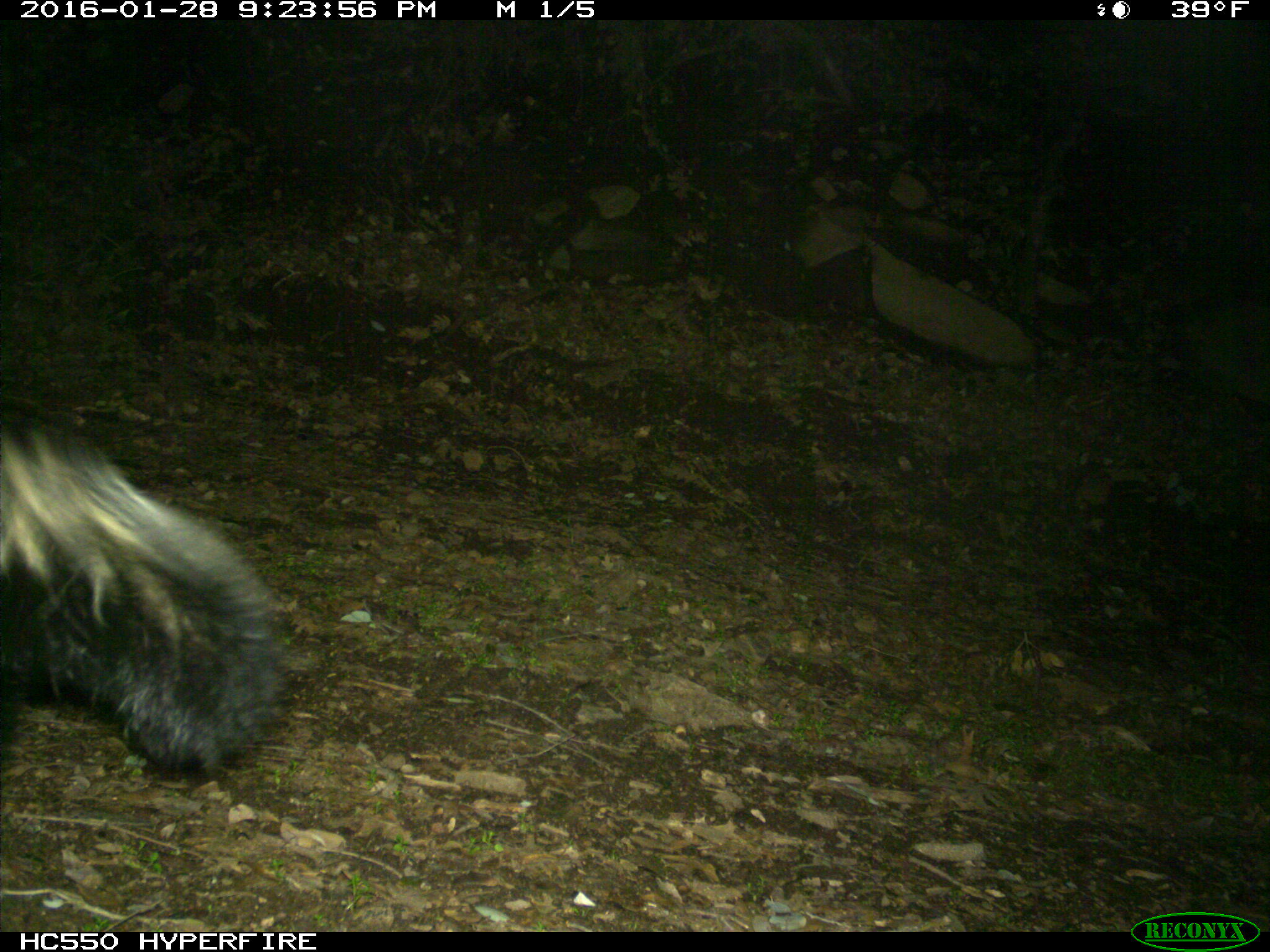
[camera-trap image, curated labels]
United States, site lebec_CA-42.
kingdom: Animalia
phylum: Chordata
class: Mammalia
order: Carnivora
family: Mephitidae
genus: Mephitis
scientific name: Mephitis mephitis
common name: striped skunk